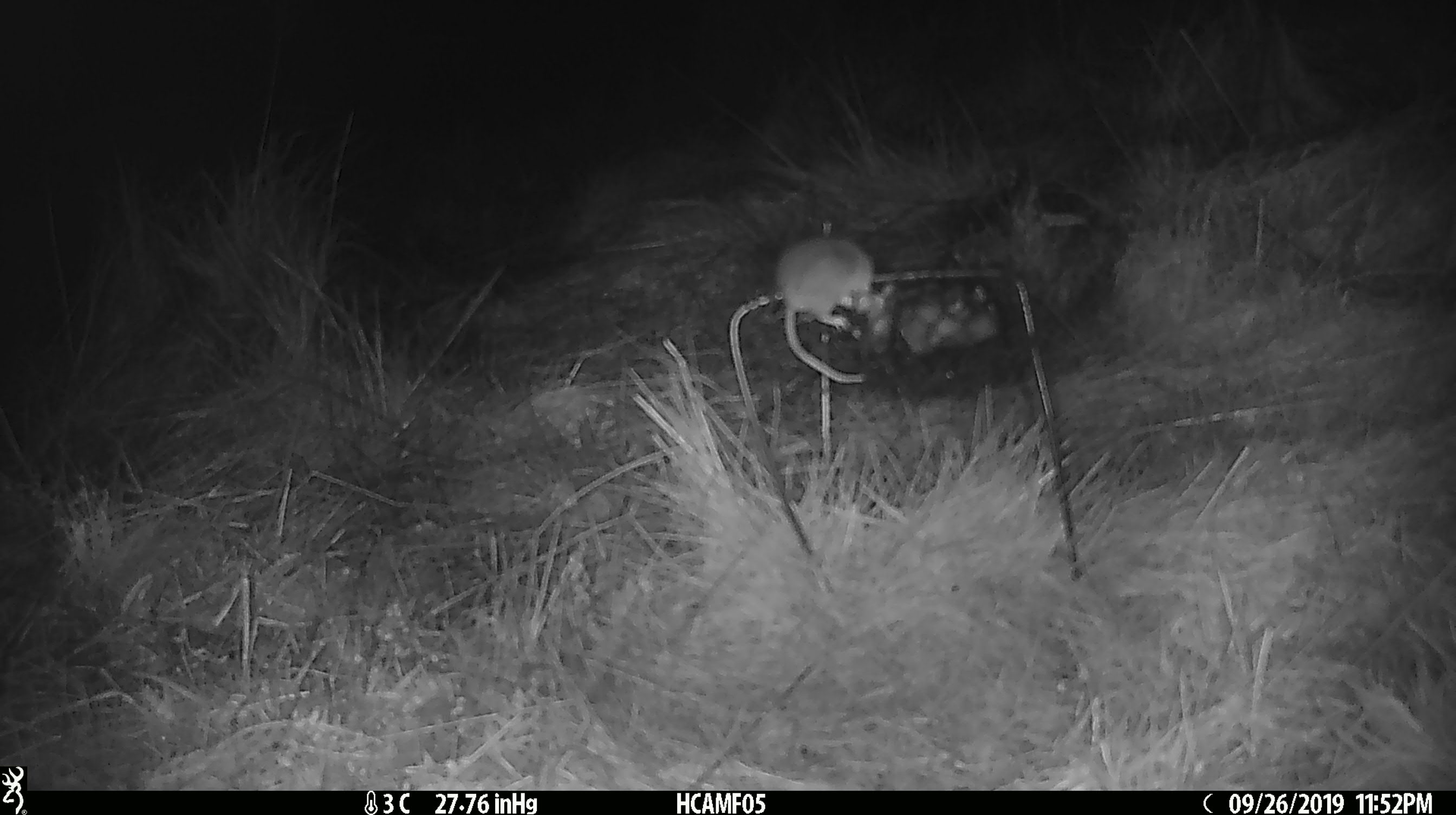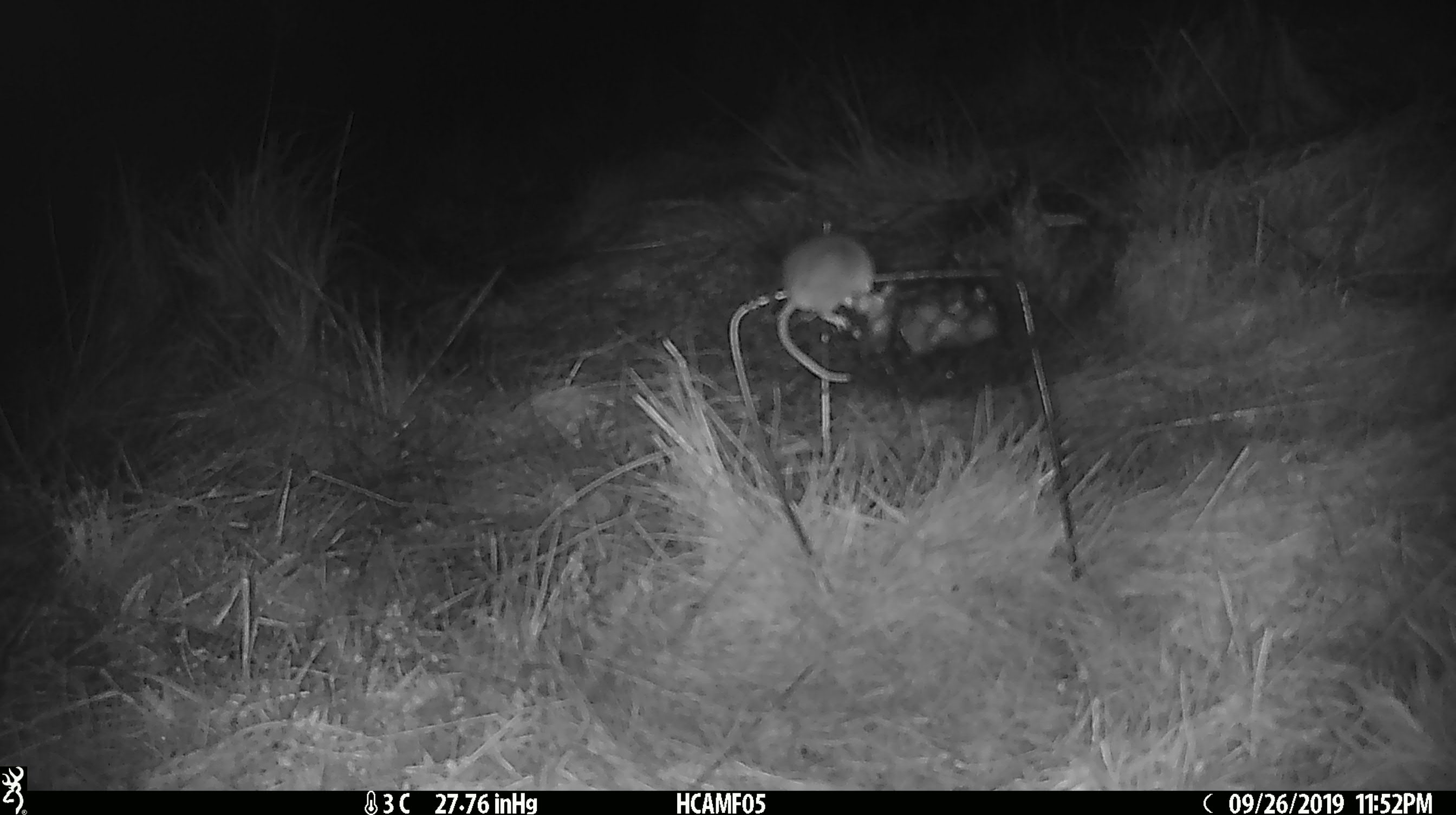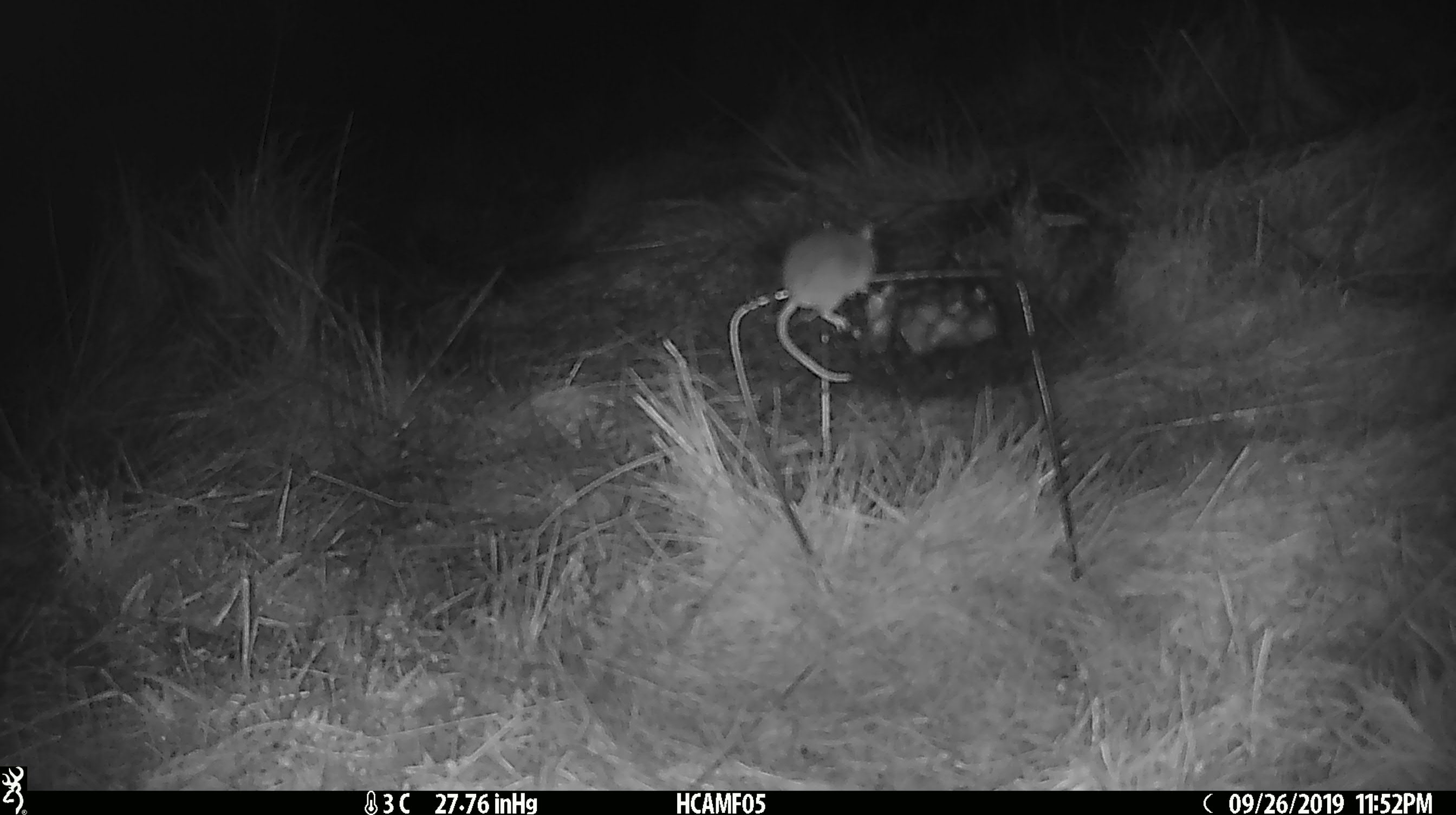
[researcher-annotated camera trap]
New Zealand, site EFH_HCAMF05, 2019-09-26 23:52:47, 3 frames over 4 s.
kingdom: Animalia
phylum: Chordata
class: Mammalia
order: Rodentia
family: Muridae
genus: Mus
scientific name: Mus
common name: mouse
Mouse (Mus).